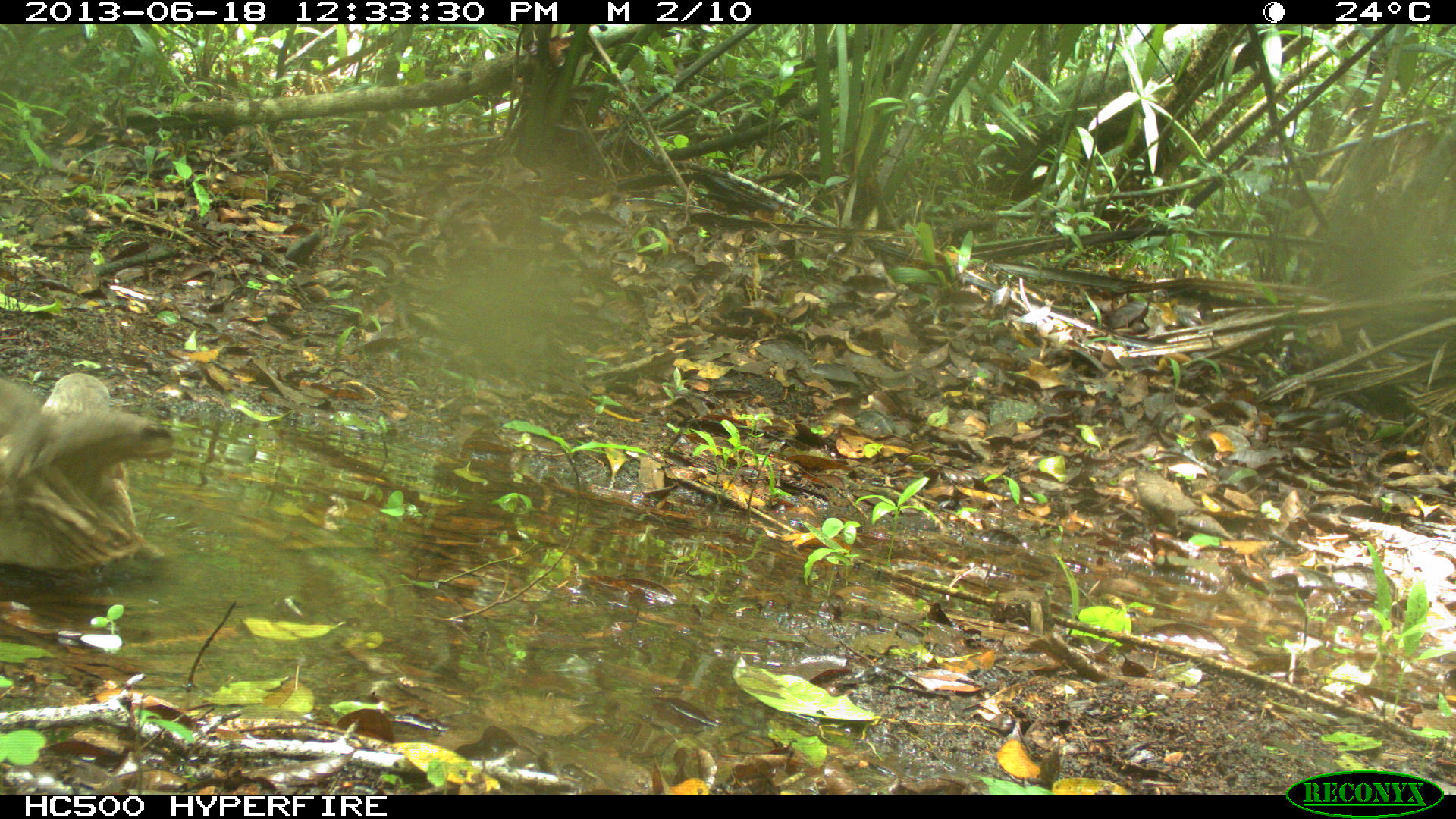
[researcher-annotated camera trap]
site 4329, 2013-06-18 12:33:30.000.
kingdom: Animalia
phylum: Chordata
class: Aves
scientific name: Aves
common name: birds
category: unknown raptor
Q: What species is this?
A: Unknown raptor (birds) (Aves).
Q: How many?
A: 1.